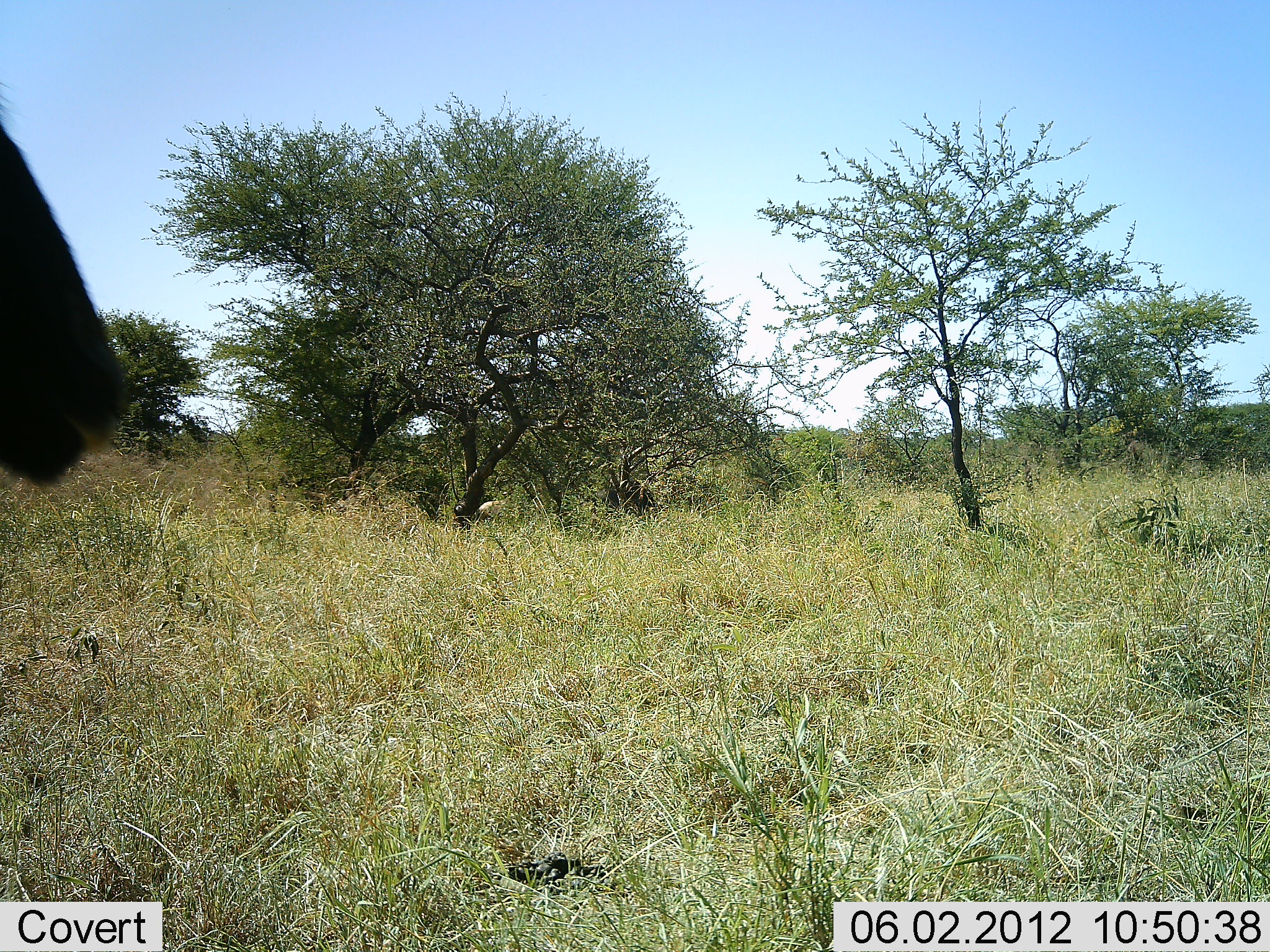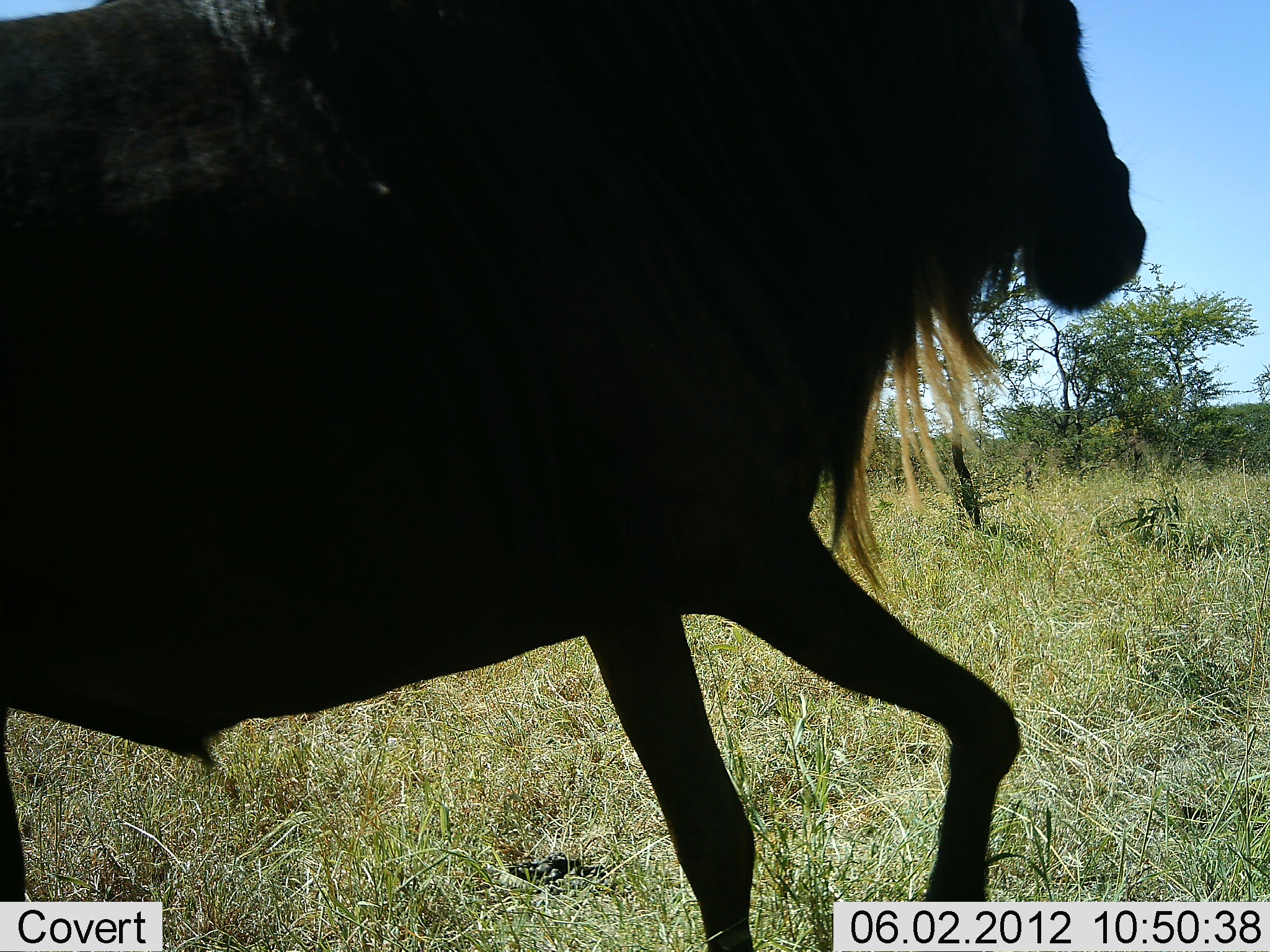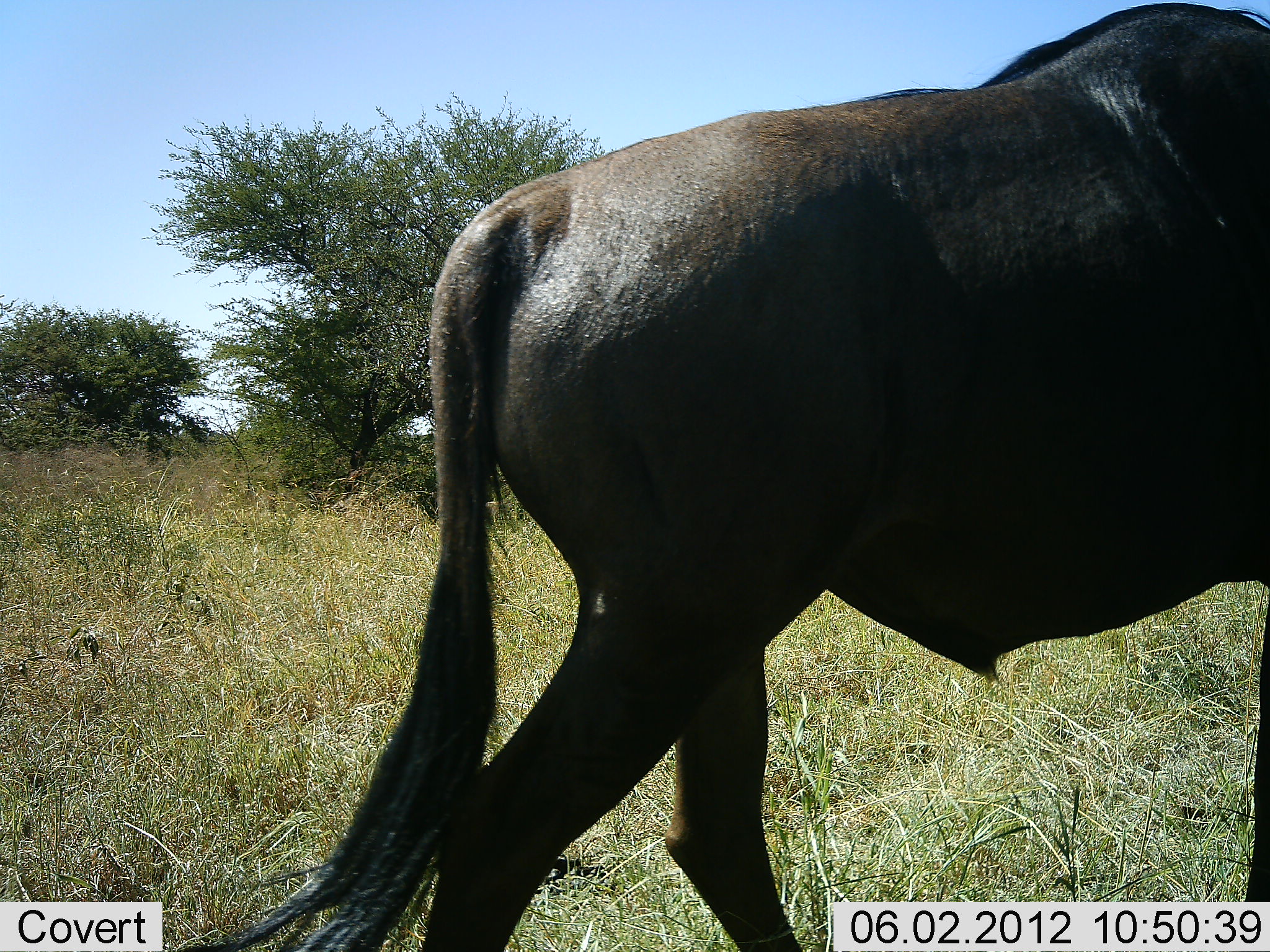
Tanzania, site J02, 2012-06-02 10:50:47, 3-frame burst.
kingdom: Animalia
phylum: Chordata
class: Mammalia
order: Artiodactyla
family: Bovidae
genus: Connochaetes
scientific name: Connochaetes taurinus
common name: blue wildebeest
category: wildebeest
Wildebeest (blue wildebeest) (Connochaetes taurinus), count 1. Behavior (volunteer vote fractions): standing 0%, resting 0%, moving 100%, interacting 0%. Young present (vote fraction): 0%. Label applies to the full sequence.